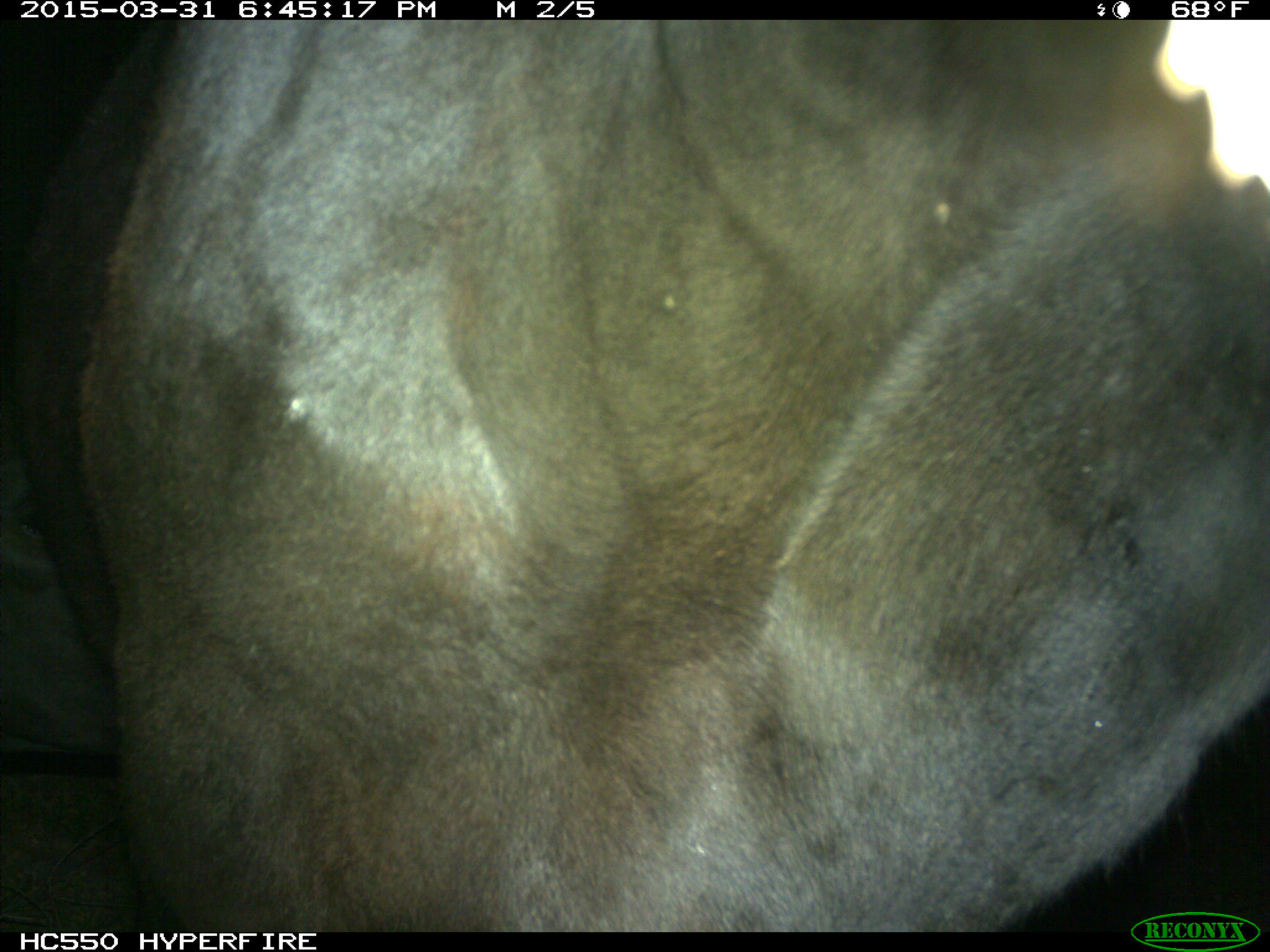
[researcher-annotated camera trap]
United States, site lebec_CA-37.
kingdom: Animalia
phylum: Chordata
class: Mammalia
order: Artiodactyla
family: Bovidae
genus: Bos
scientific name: Bos taurus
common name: domestic cow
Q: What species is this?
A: Bos taurus (domestic cow).